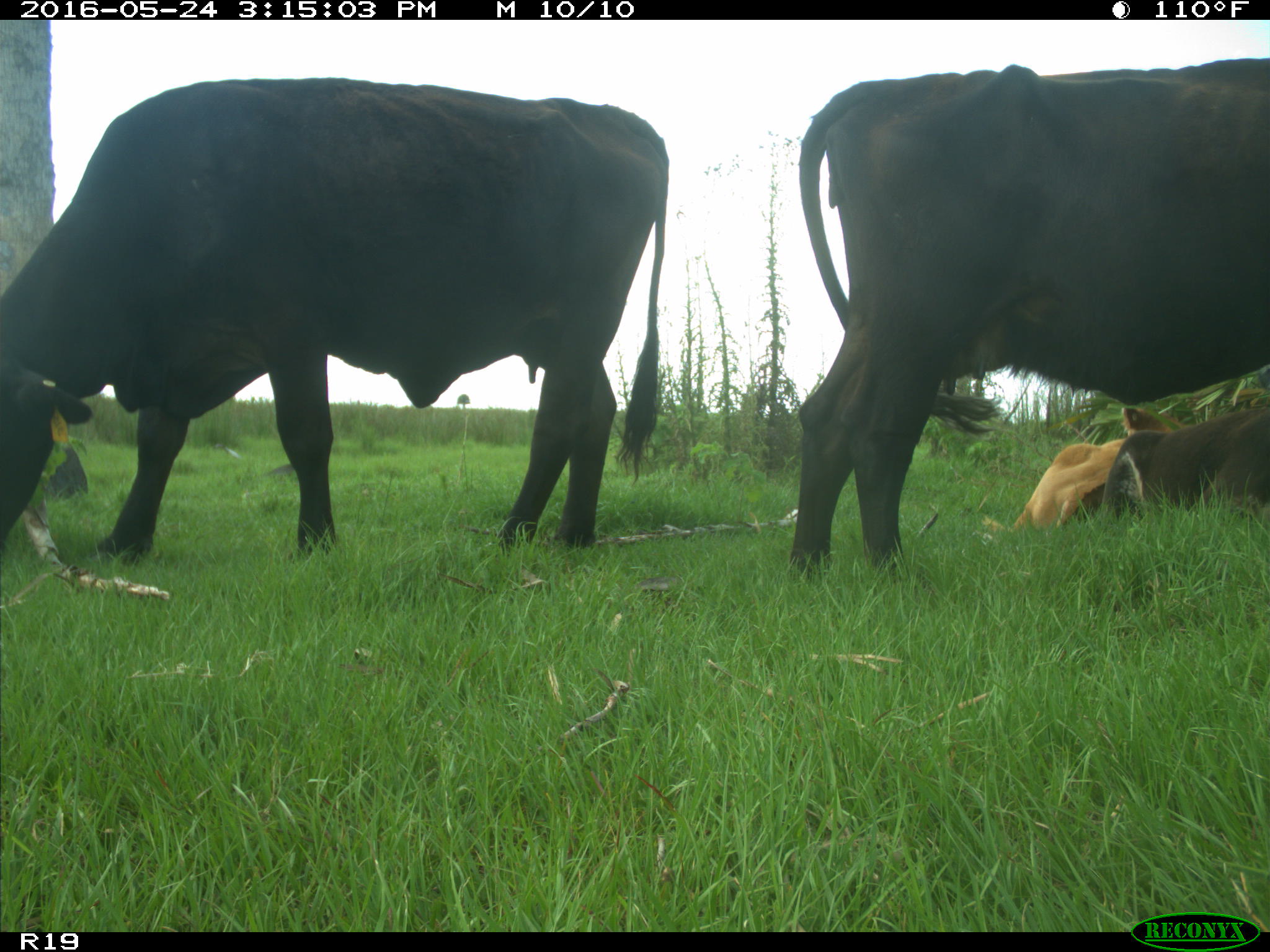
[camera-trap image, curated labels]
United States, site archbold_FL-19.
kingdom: Animalia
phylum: Chordata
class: Mammalia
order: Artiodactyla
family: Bovidae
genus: Bos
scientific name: Bos taurus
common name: domestic cow